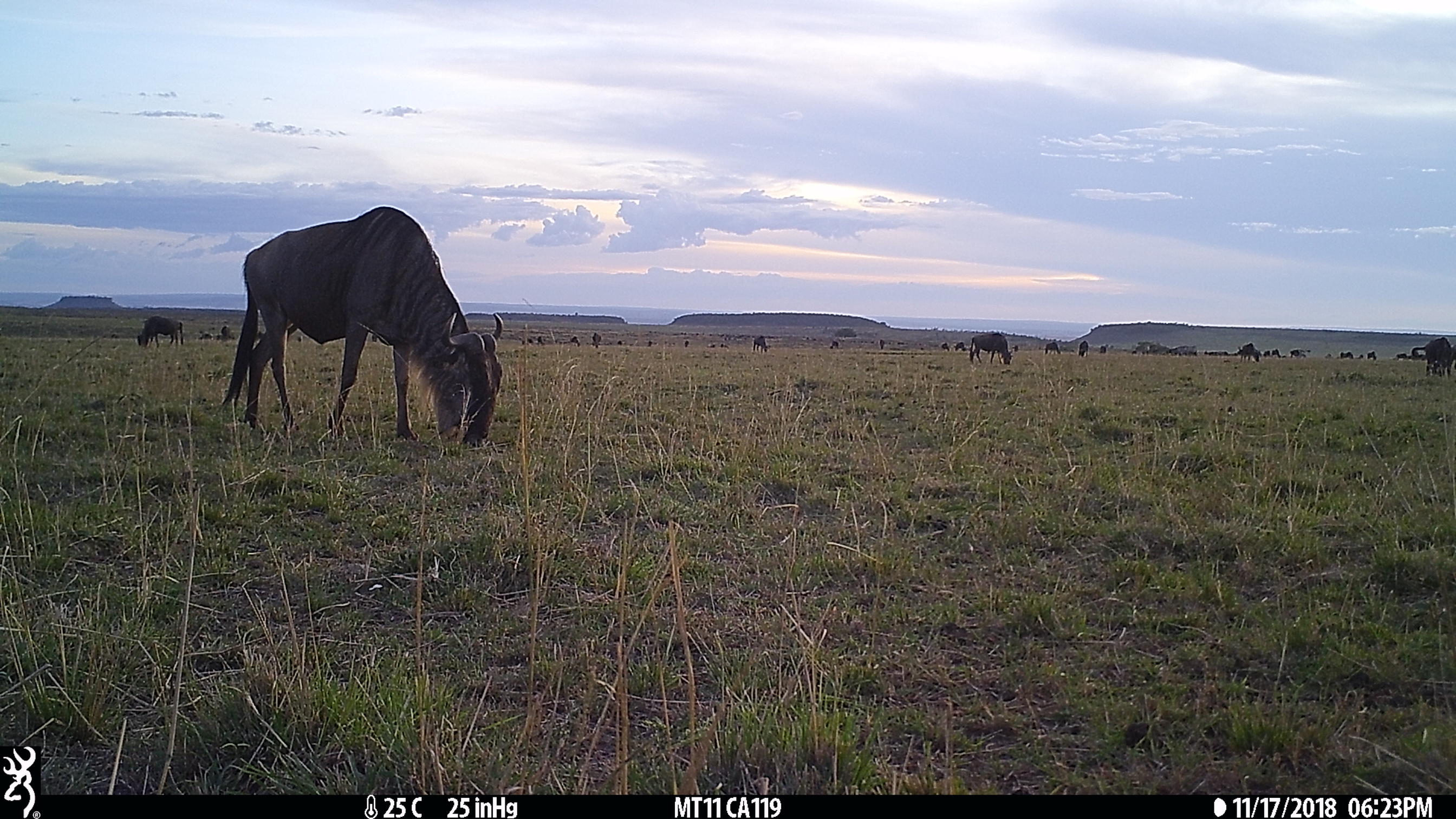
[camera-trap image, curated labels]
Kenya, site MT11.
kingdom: Animalia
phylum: Chordata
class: Mammalia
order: Artiodactyla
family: Bovidae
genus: Connochaetes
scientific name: Connochaetes taurinus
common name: blue wildebeest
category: wildebeest